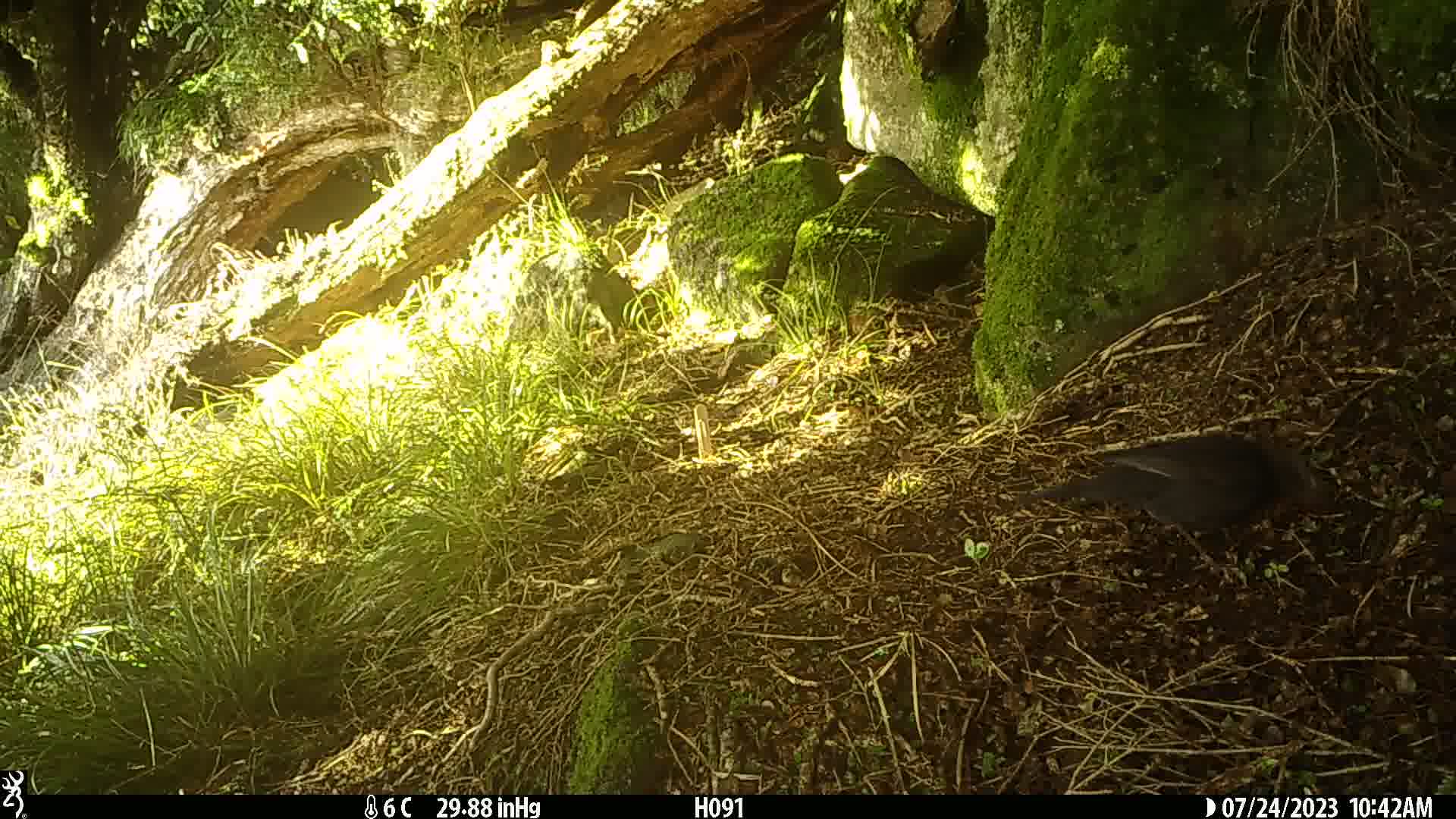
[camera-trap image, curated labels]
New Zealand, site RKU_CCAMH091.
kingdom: Animalia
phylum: Chordata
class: Aves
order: Passeriformes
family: Turdidae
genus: Turdus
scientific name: Turdus merula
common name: eurasian blackbird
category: blackbird